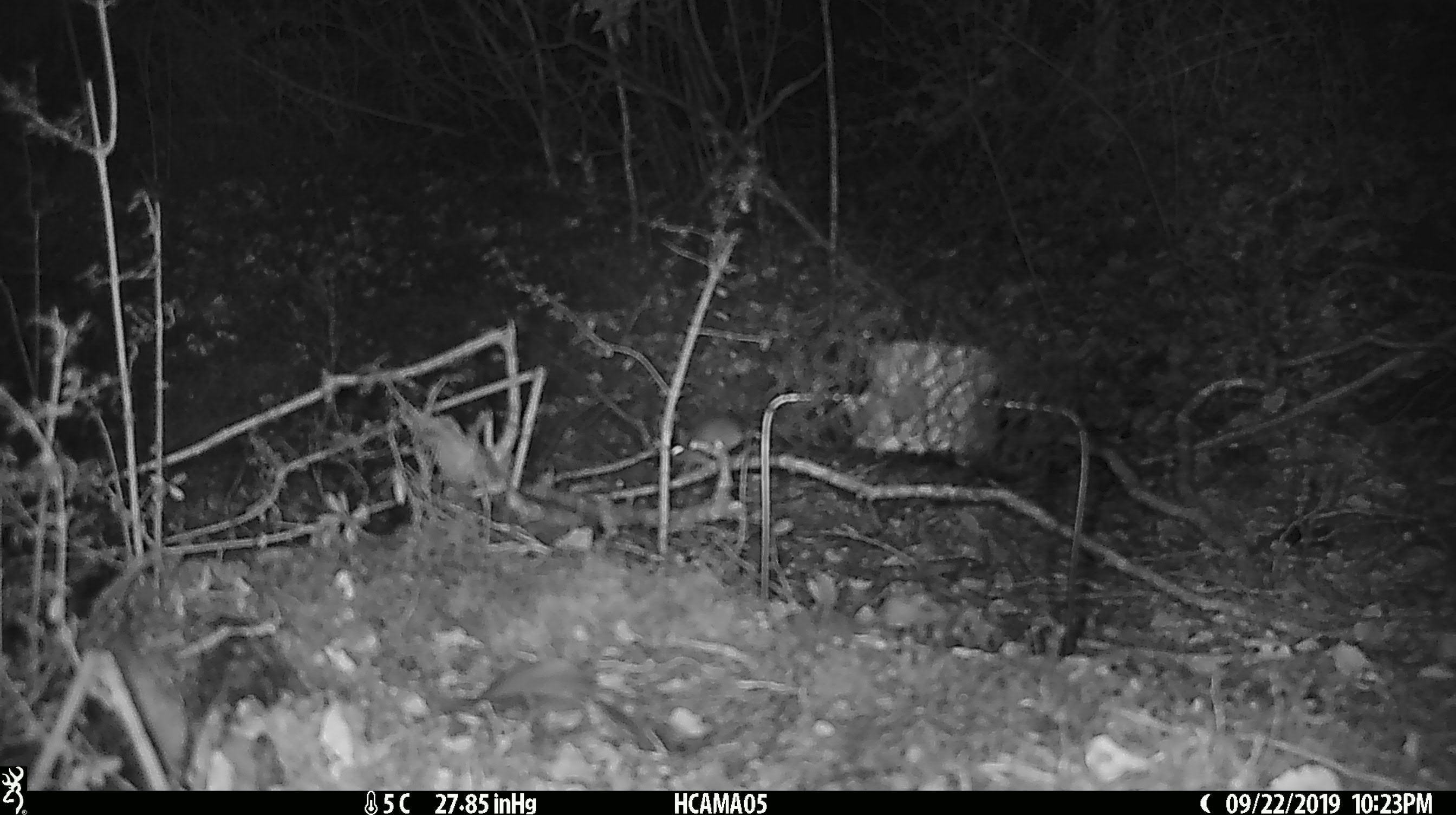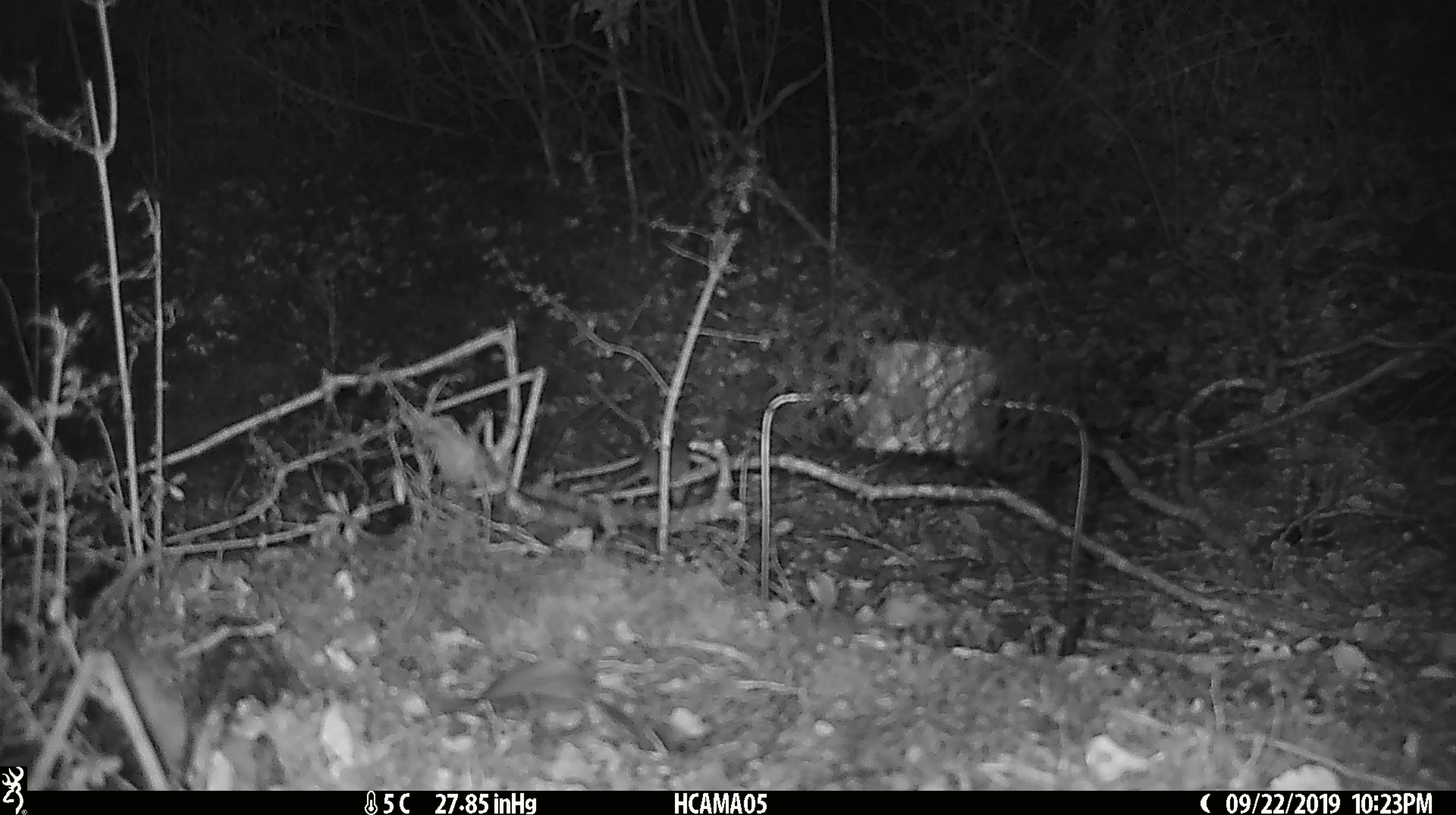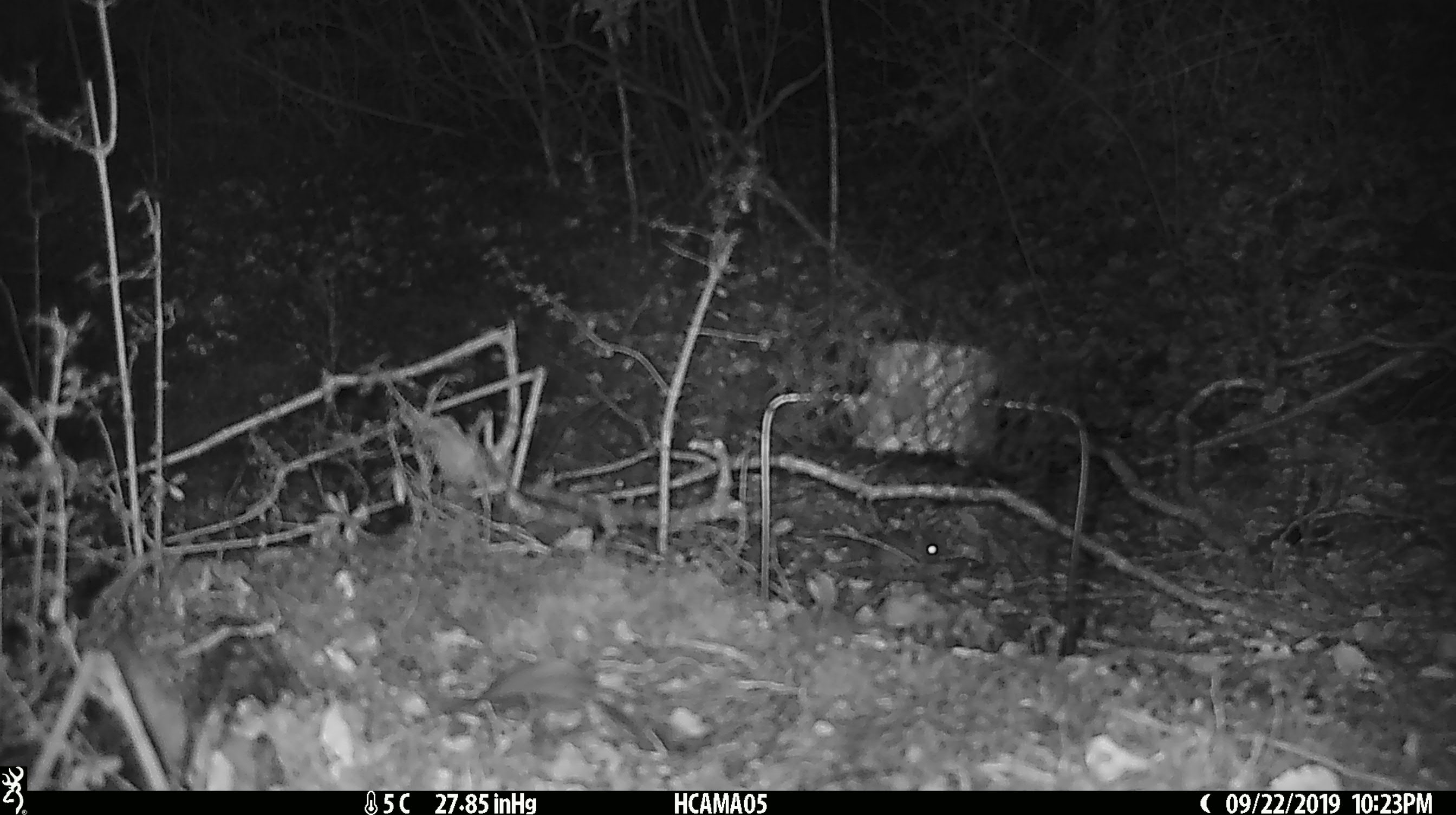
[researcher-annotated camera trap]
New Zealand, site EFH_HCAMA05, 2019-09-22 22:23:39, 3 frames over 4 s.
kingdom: Animalia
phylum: Chordata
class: Mammalia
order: Rodentia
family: Muridae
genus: Mus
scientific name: Mus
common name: mouse